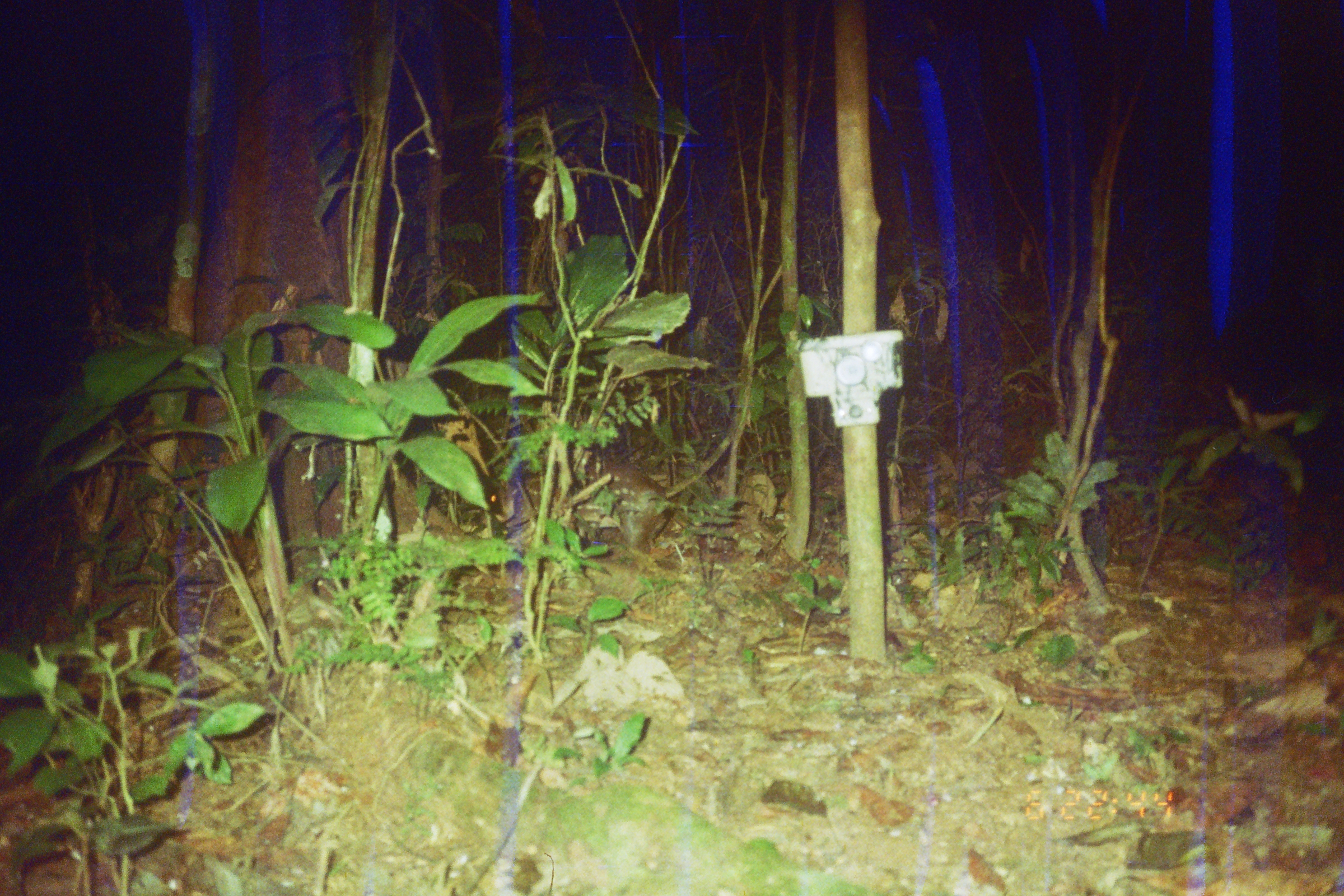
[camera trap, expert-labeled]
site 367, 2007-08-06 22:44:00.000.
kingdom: Animalia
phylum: Chordata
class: Mammalia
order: Rodentia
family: Cuniculidae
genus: Cuniculus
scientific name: Cuniculus paca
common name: spotted paca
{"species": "Cuniculus paca (spotted paca)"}